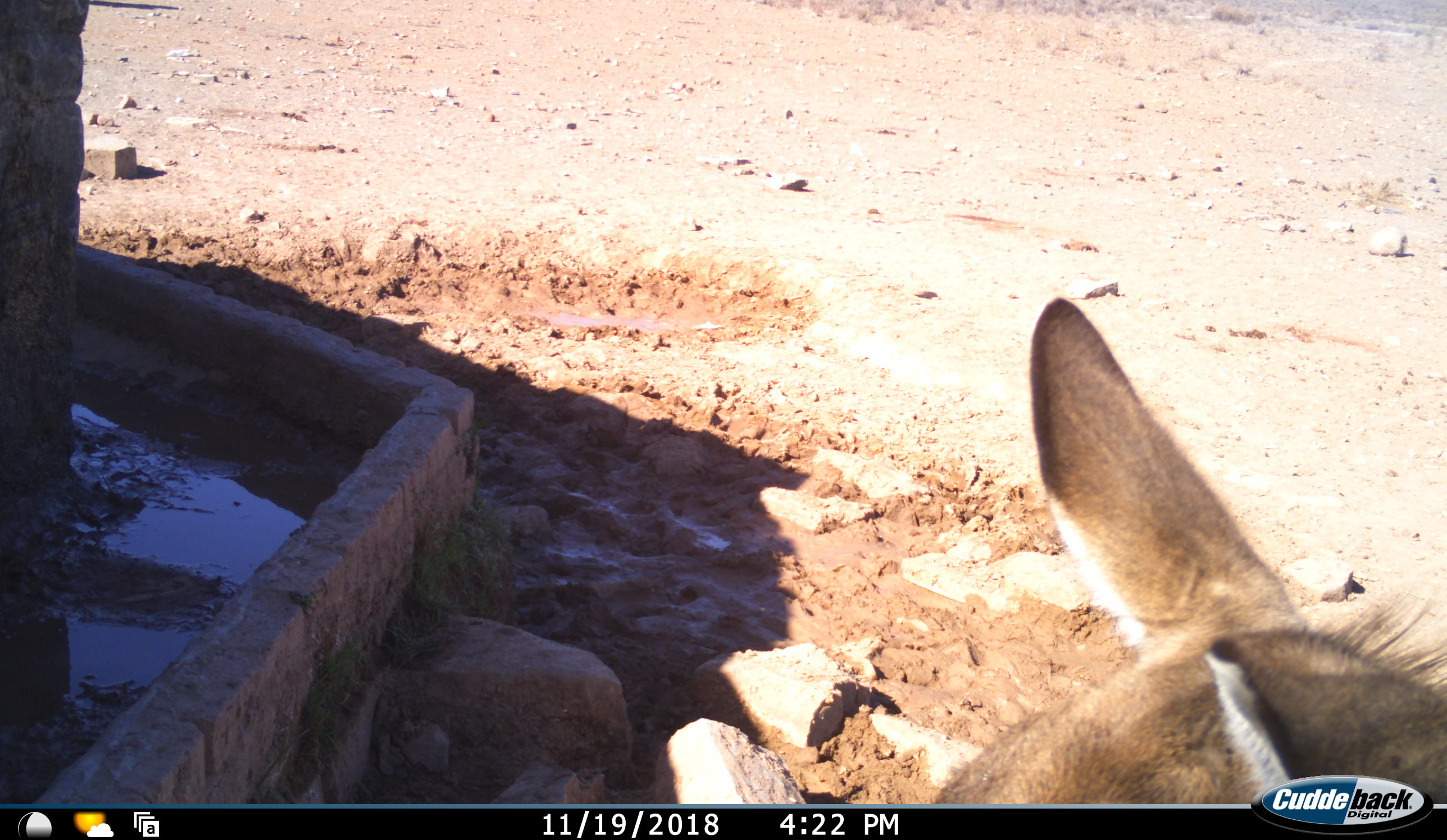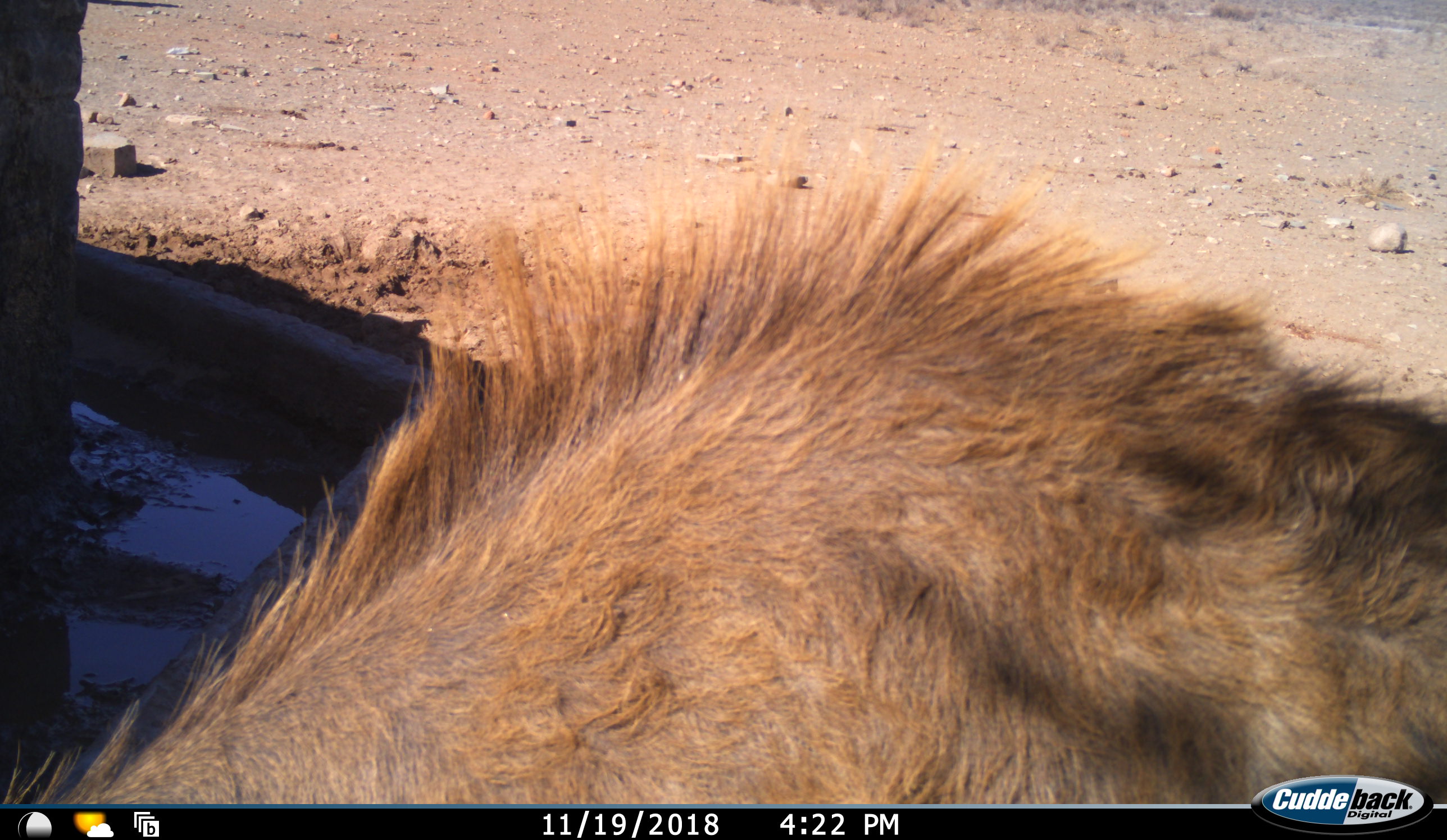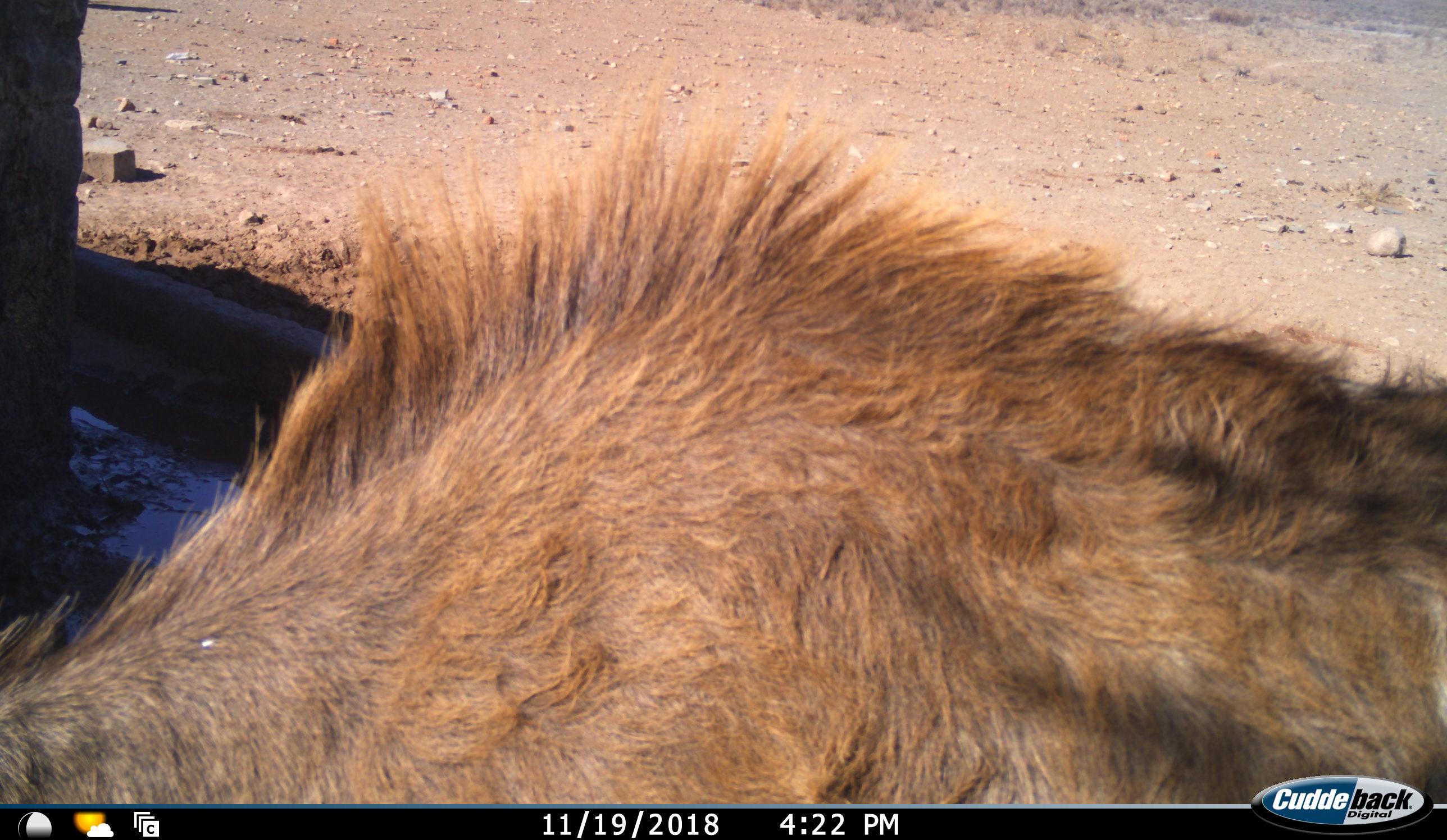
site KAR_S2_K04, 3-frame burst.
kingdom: Animalia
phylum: Chordata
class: Mammalia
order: Artiodactyla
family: Bovidae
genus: Tragelaphus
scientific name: Tragelaphus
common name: kudu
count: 1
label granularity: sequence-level